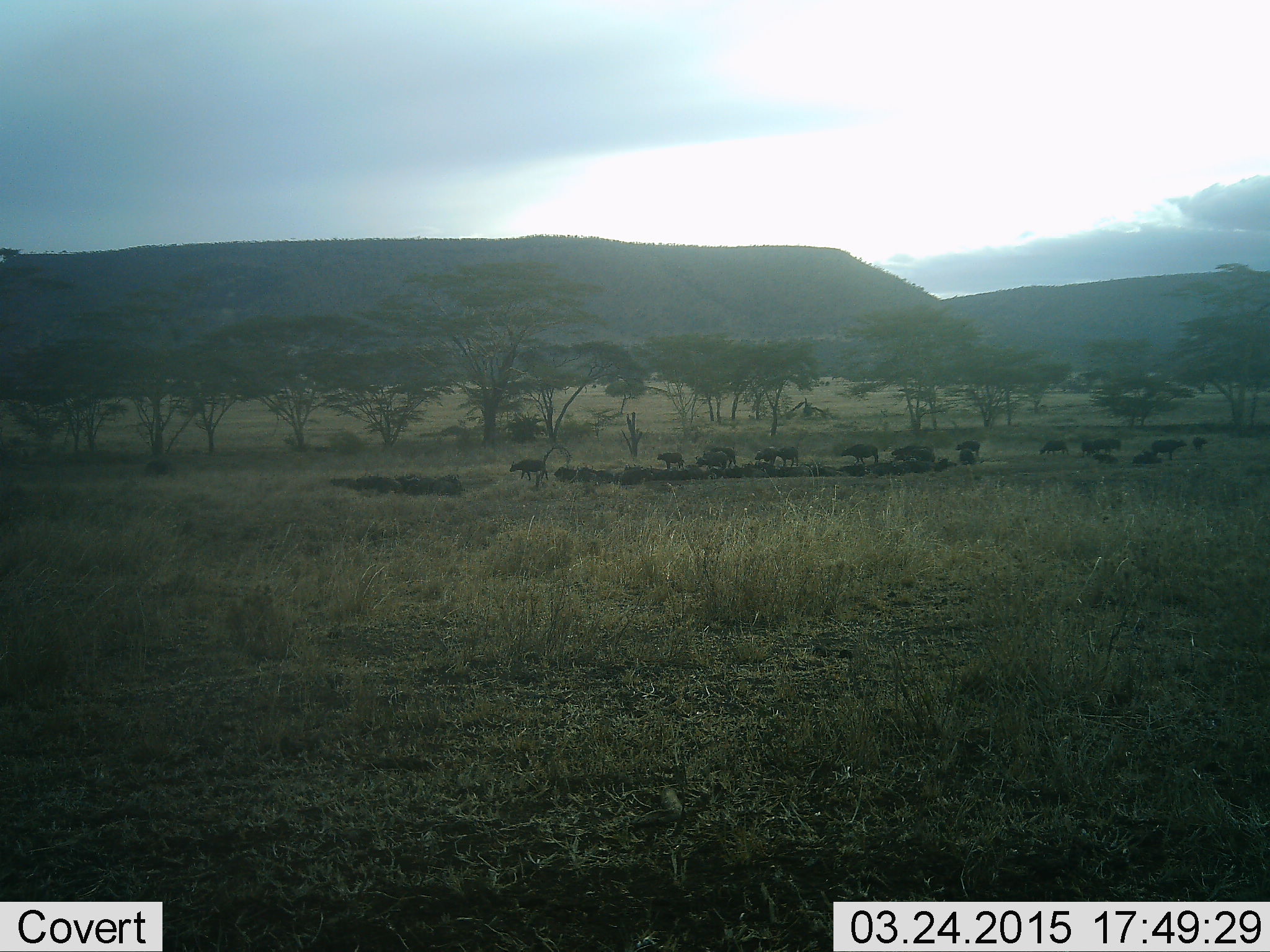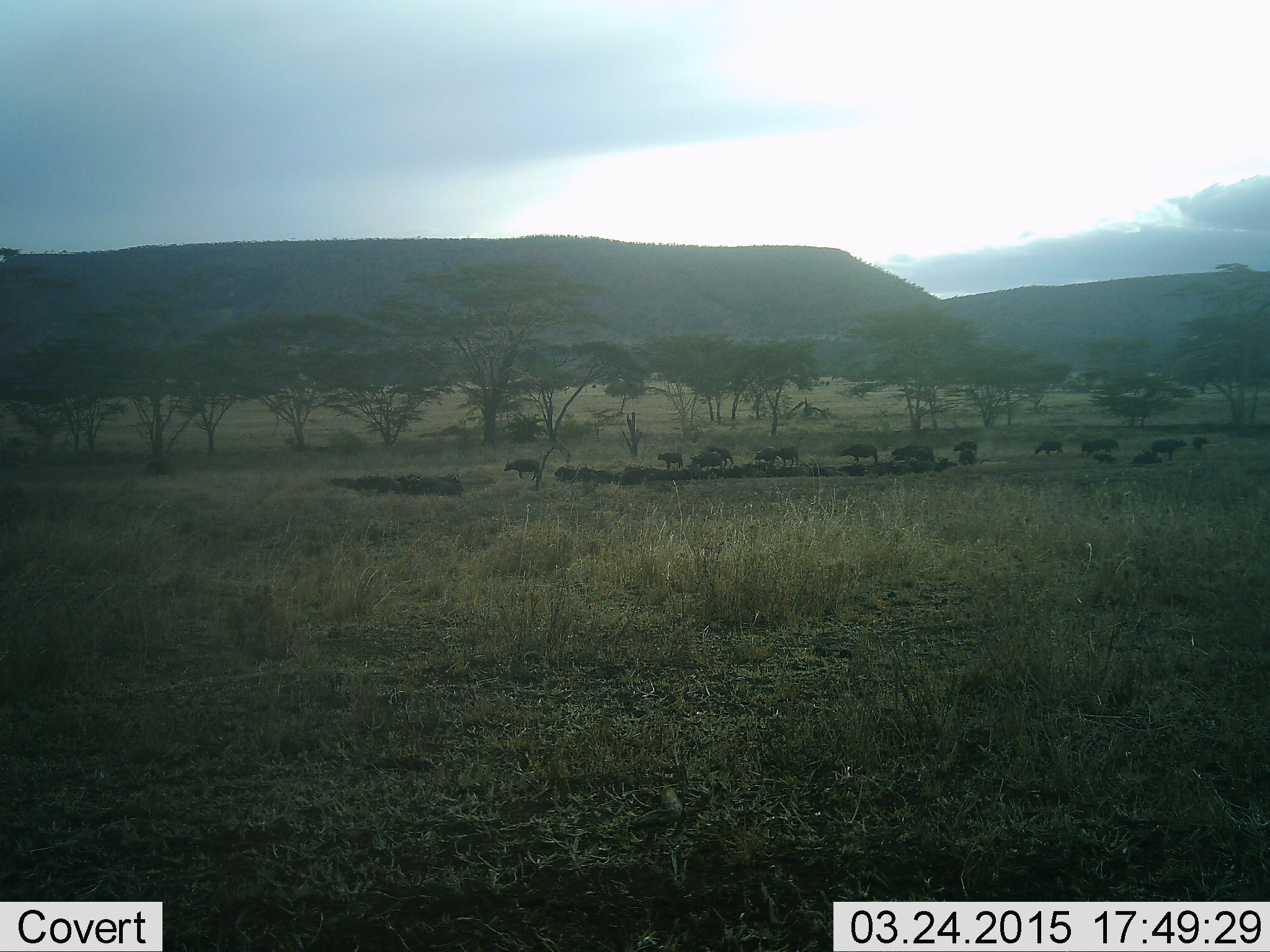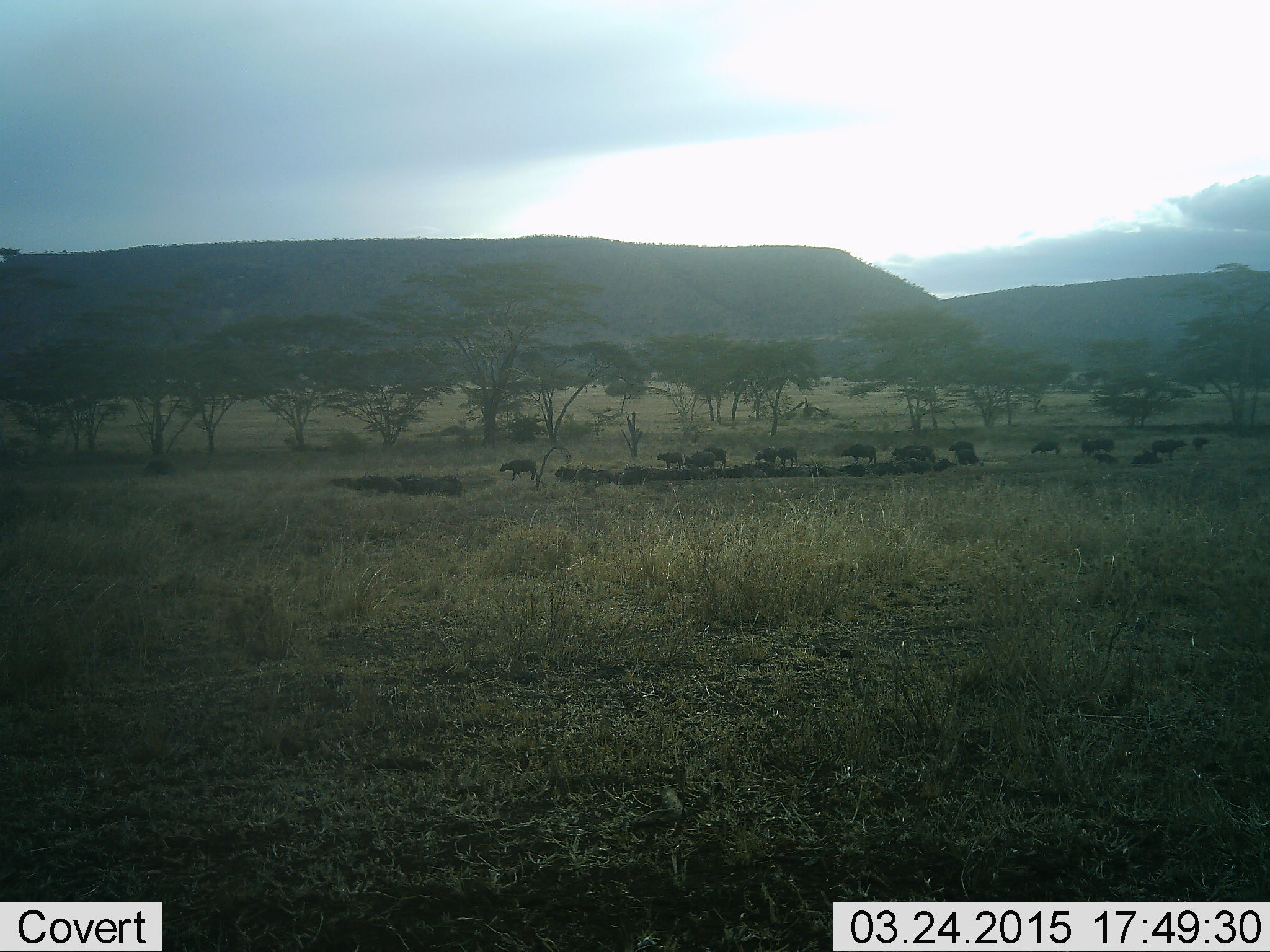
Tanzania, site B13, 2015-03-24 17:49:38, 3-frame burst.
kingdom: Animalia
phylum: Chordata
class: Mammalia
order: Artiodactyla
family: Bovidae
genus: Connochaetes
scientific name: Connochaetes taurinus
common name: blue wildebeest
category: wildebeest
Wildebeest (blue wildebeest) (Connochaetes taurinus), count 11-50. Behavior (volunteer vote fractions): standing 50%, resting 0%, moving 70%, interacting 0%. Young present (vote fraction): 10%. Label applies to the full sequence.